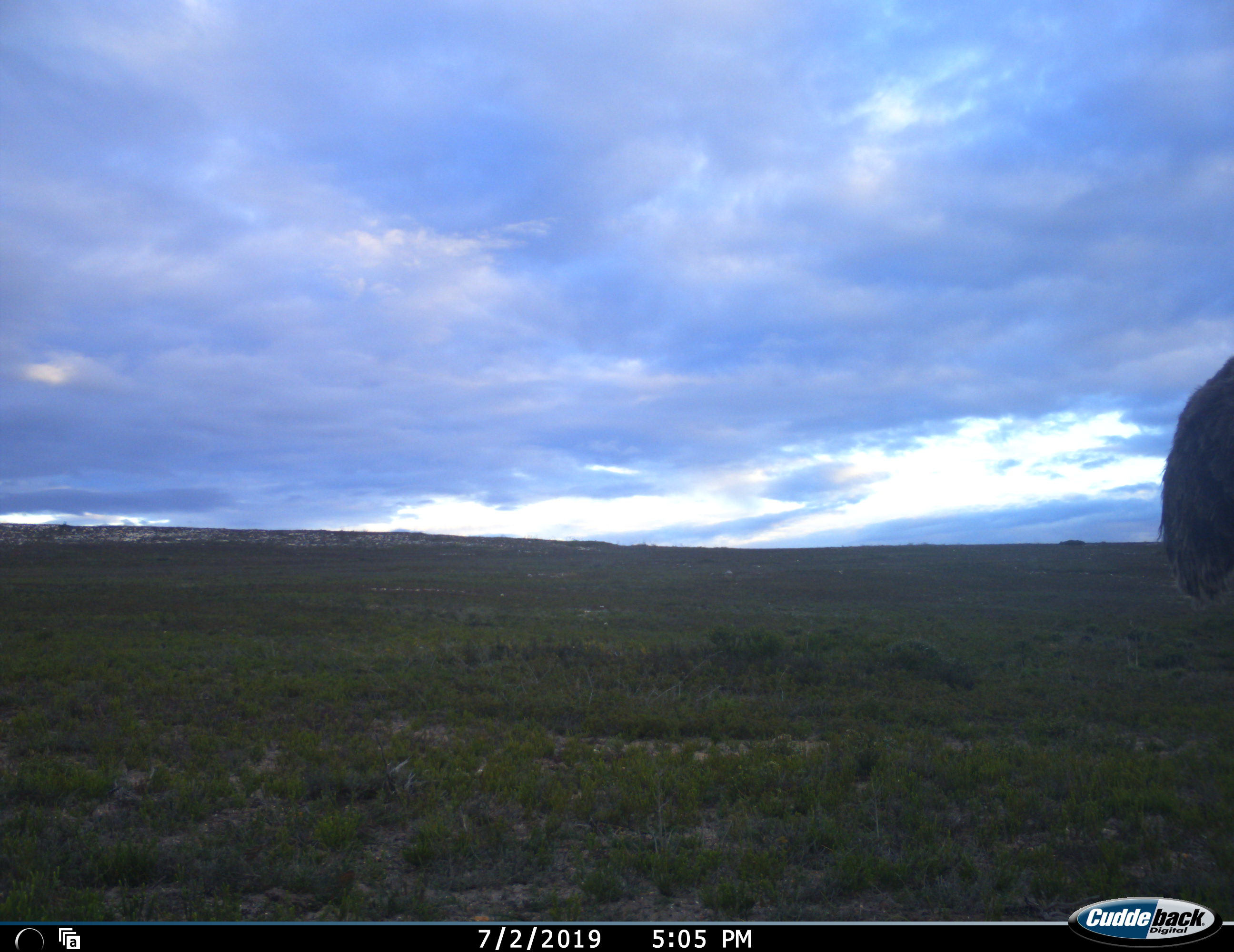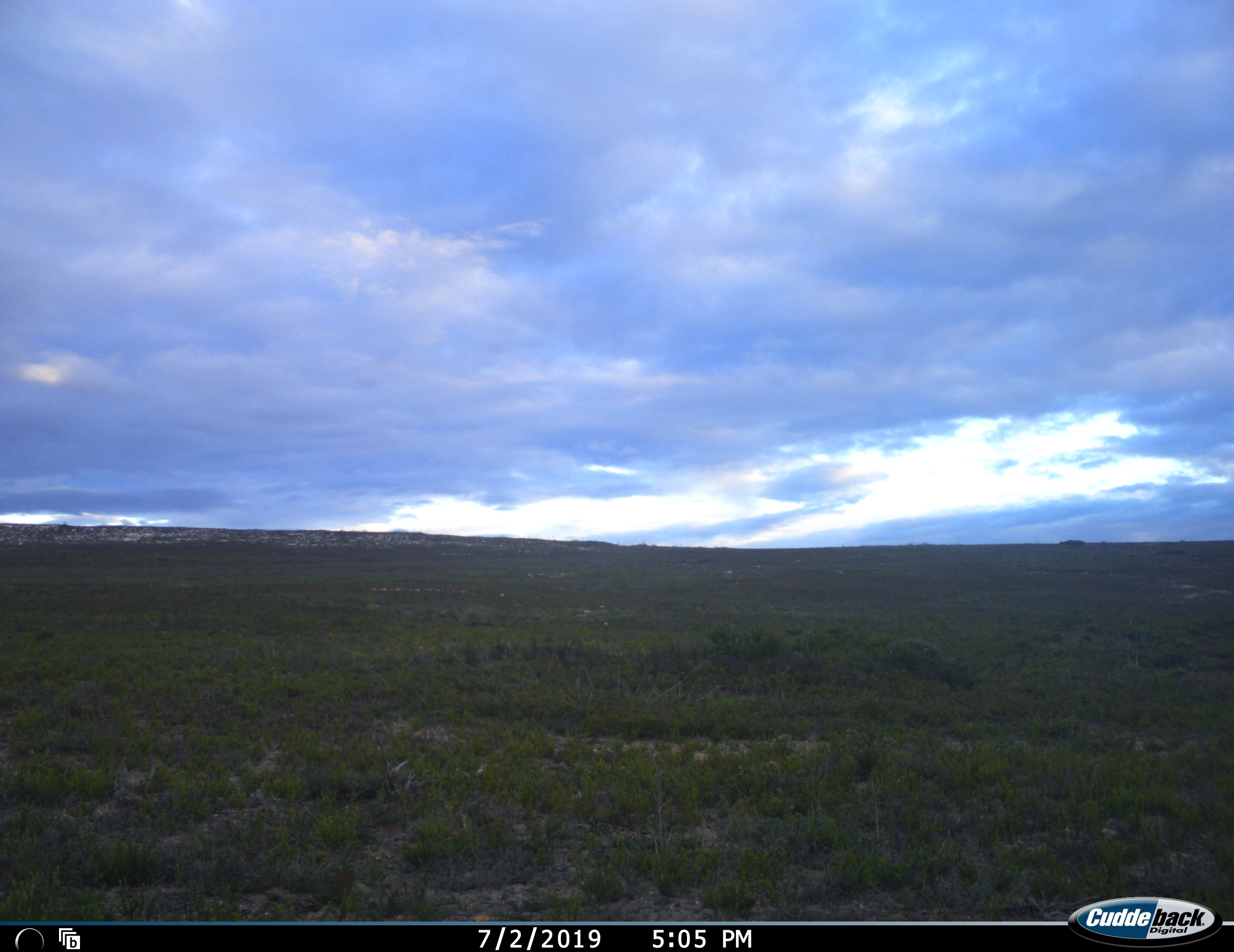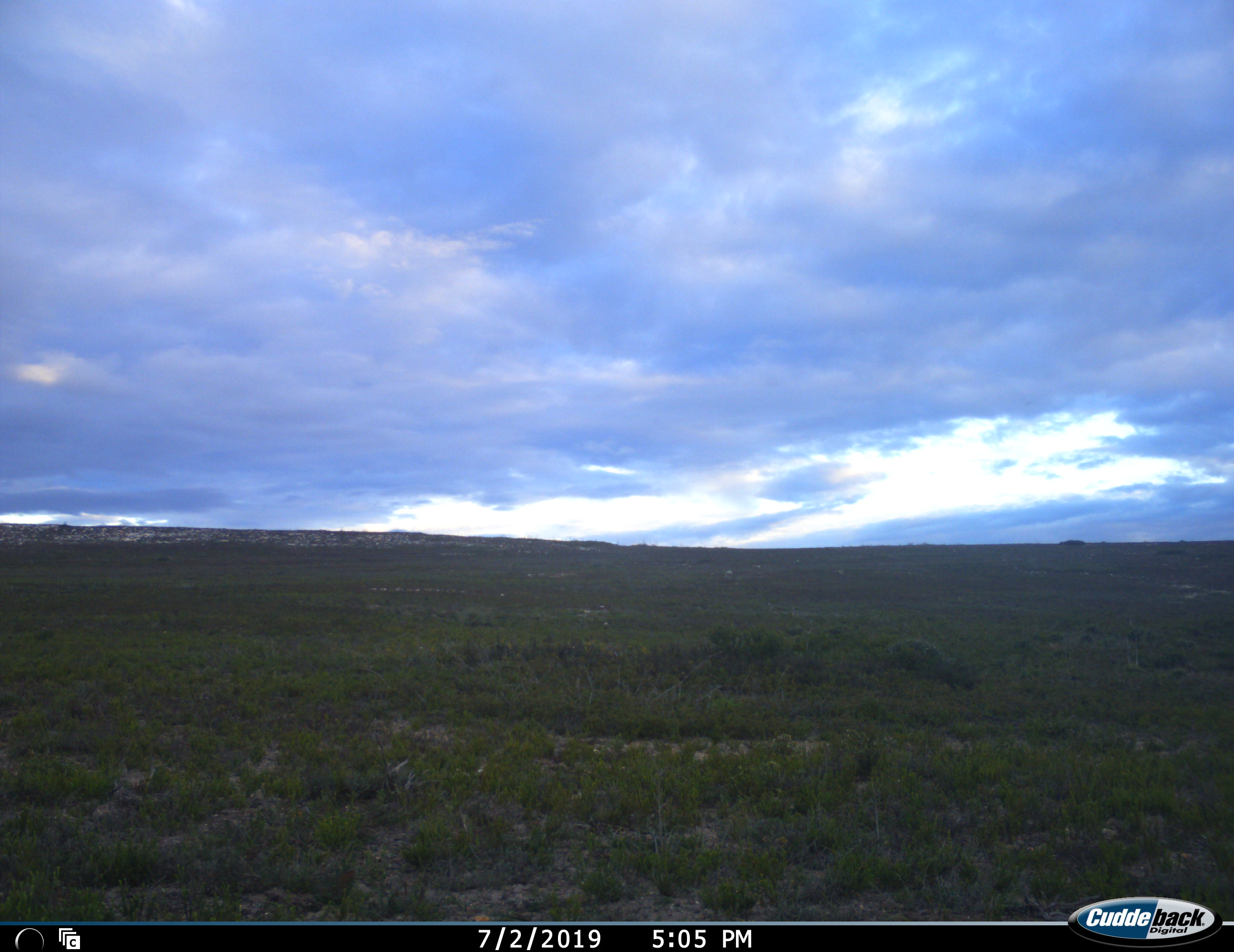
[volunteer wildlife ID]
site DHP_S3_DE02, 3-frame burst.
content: unidentified animal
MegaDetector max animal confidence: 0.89